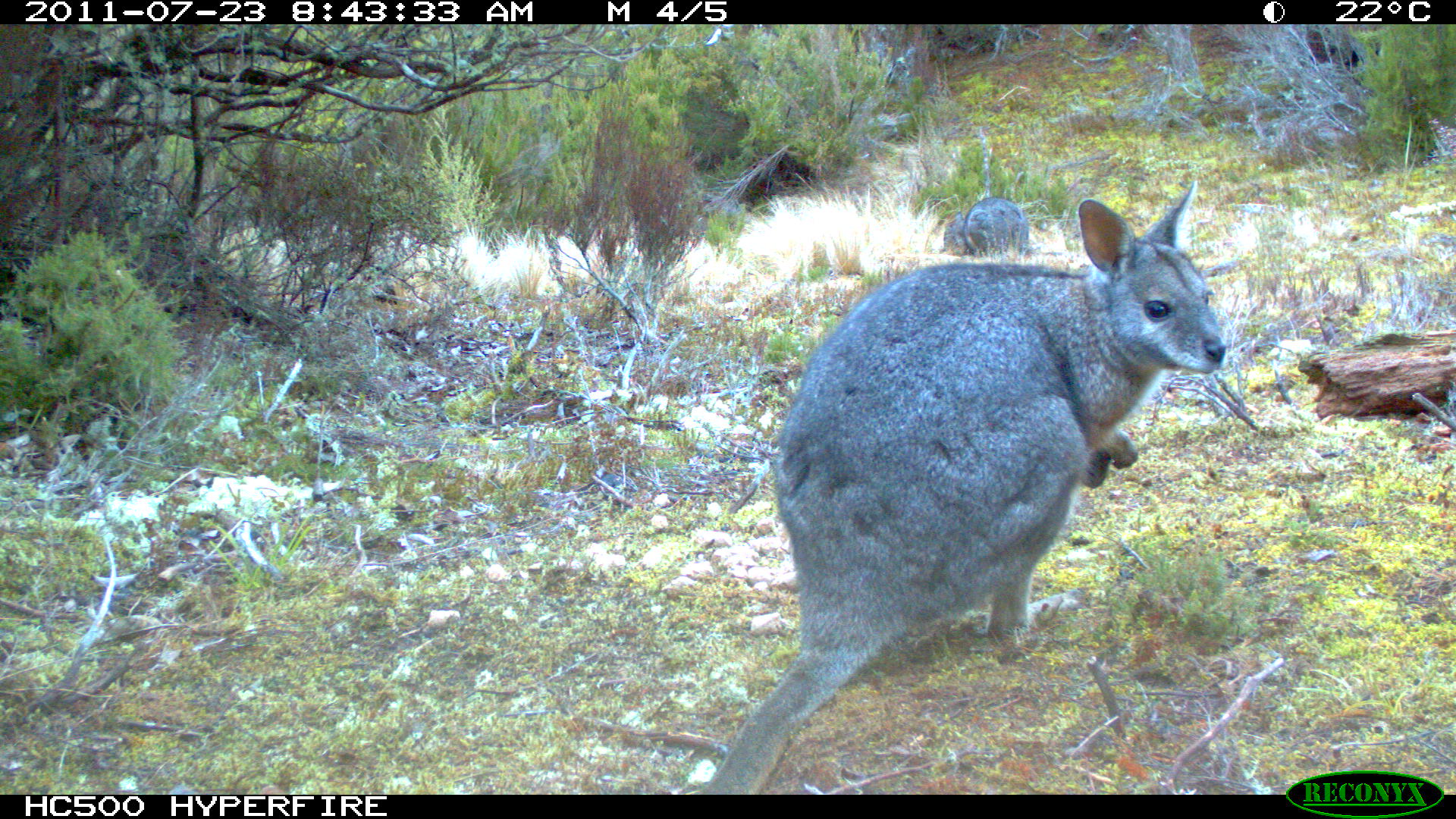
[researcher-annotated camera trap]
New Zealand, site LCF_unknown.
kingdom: Animalia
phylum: Chordata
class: Mammalia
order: Diprotodontia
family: Macropodidae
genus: Notamacropus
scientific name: Notamacropus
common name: wallaby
Wallaby (Notamacropus).